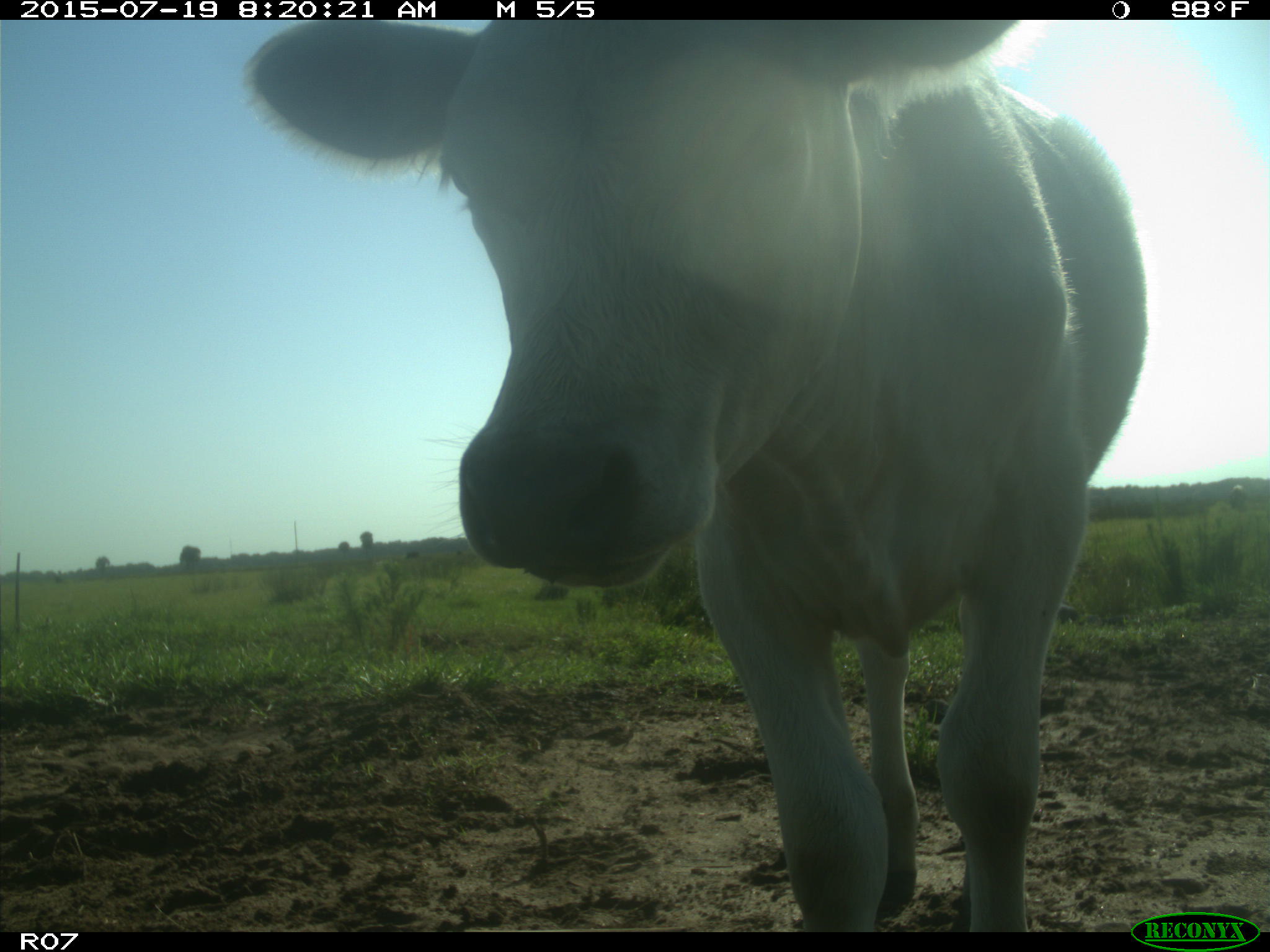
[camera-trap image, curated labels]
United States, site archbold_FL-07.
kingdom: Animalia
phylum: Chordata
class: Mammalia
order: Artiodactyla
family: Bovidae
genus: Bos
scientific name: Bos taurus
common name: domestic cow